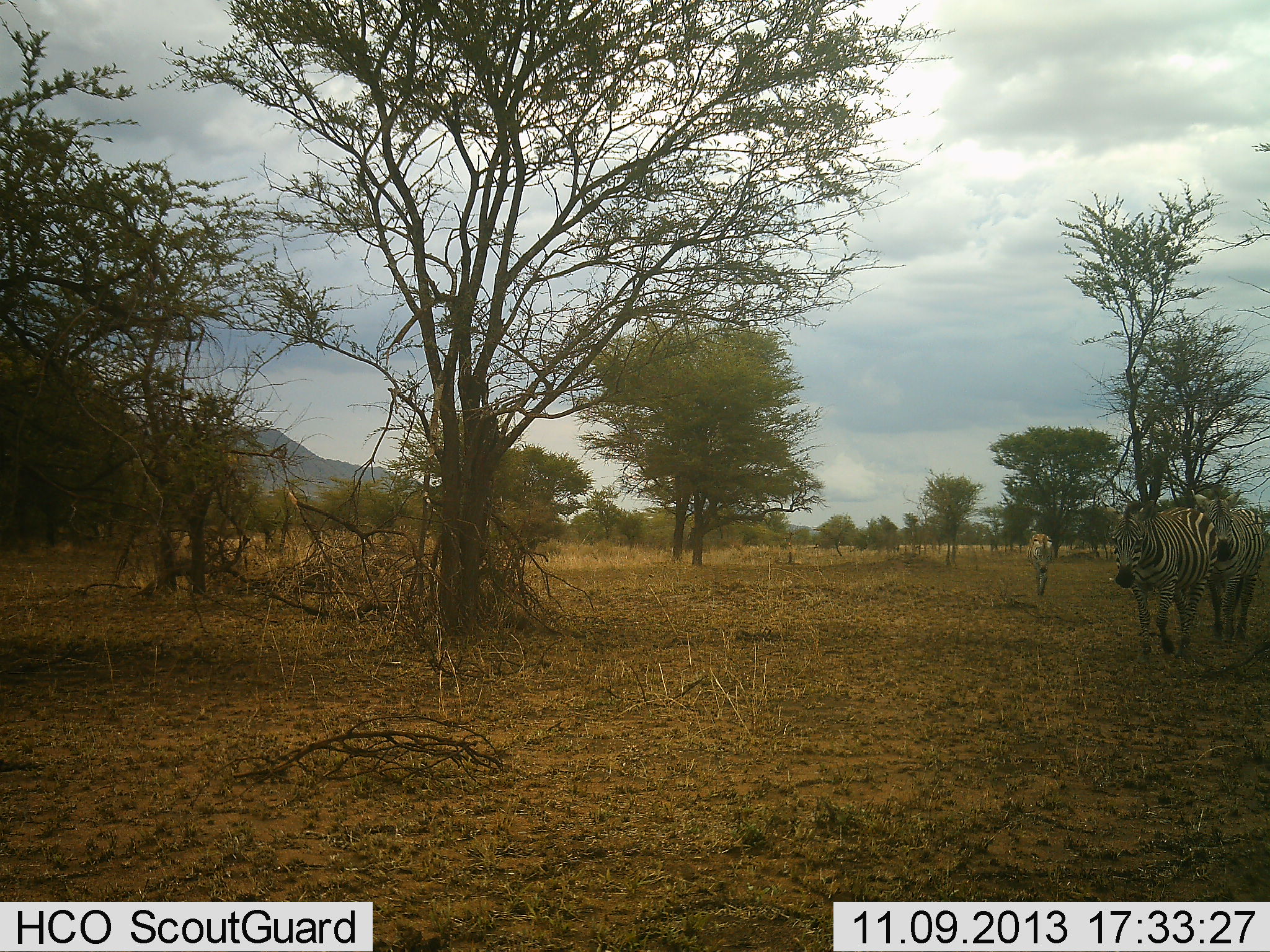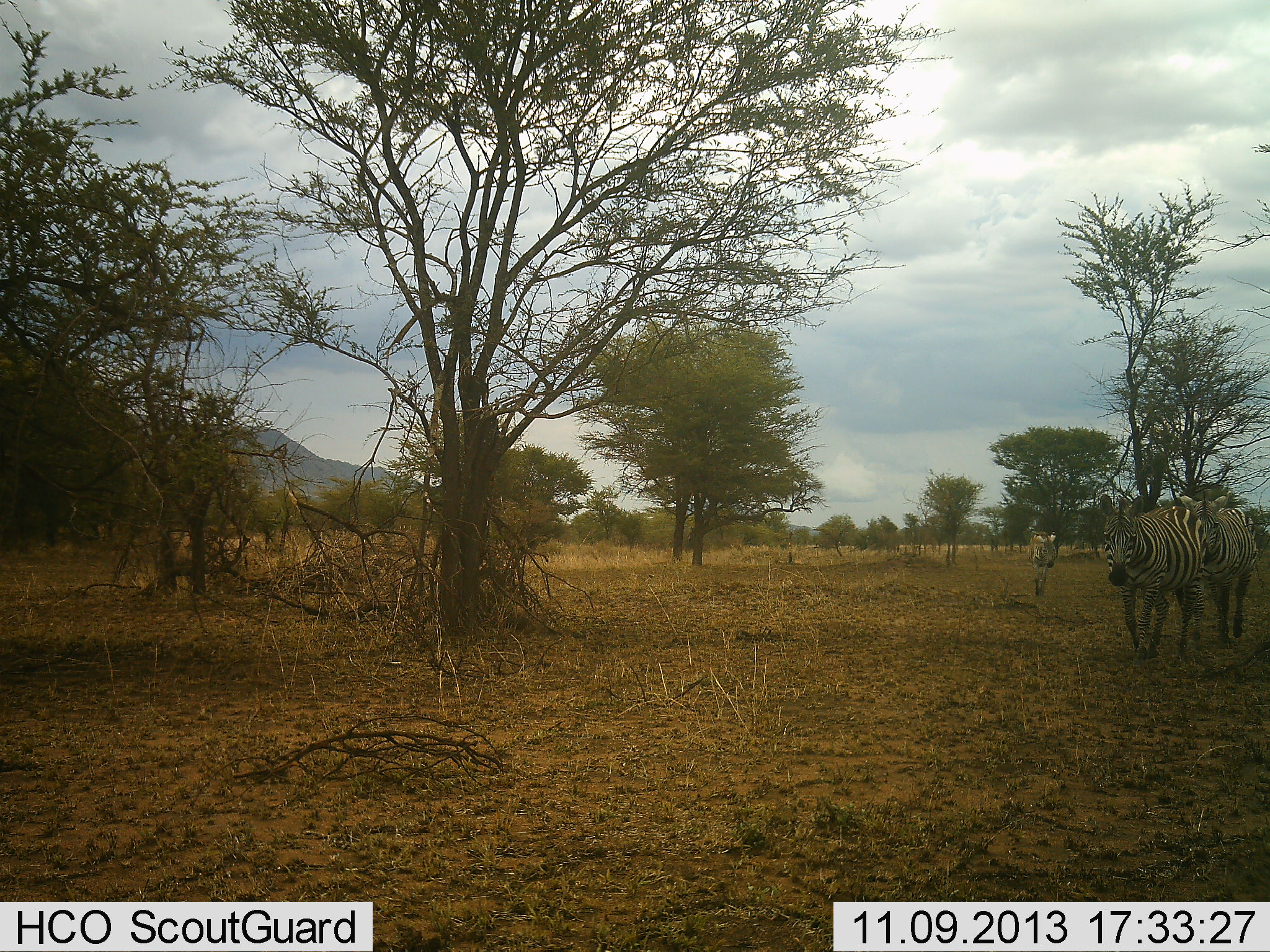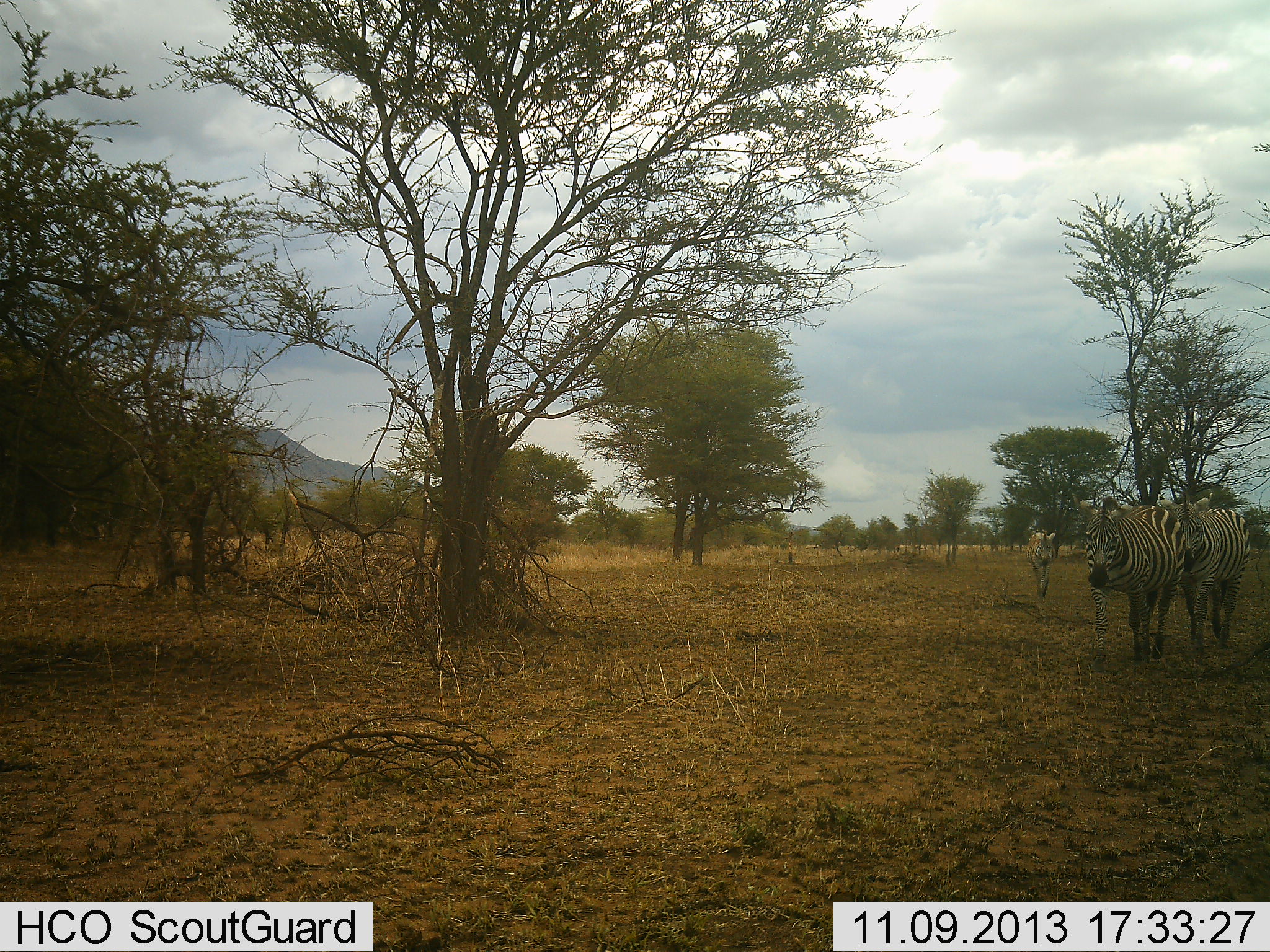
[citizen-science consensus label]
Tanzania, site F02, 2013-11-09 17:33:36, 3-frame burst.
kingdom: Animalia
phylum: Chordata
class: Mammalia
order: Perissodactyla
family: Equidae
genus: Equus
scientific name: Equus quagga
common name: plains zebra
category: zebra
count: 3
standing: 10%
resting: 0%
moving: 100%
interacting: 0%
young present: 10%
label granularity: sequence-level